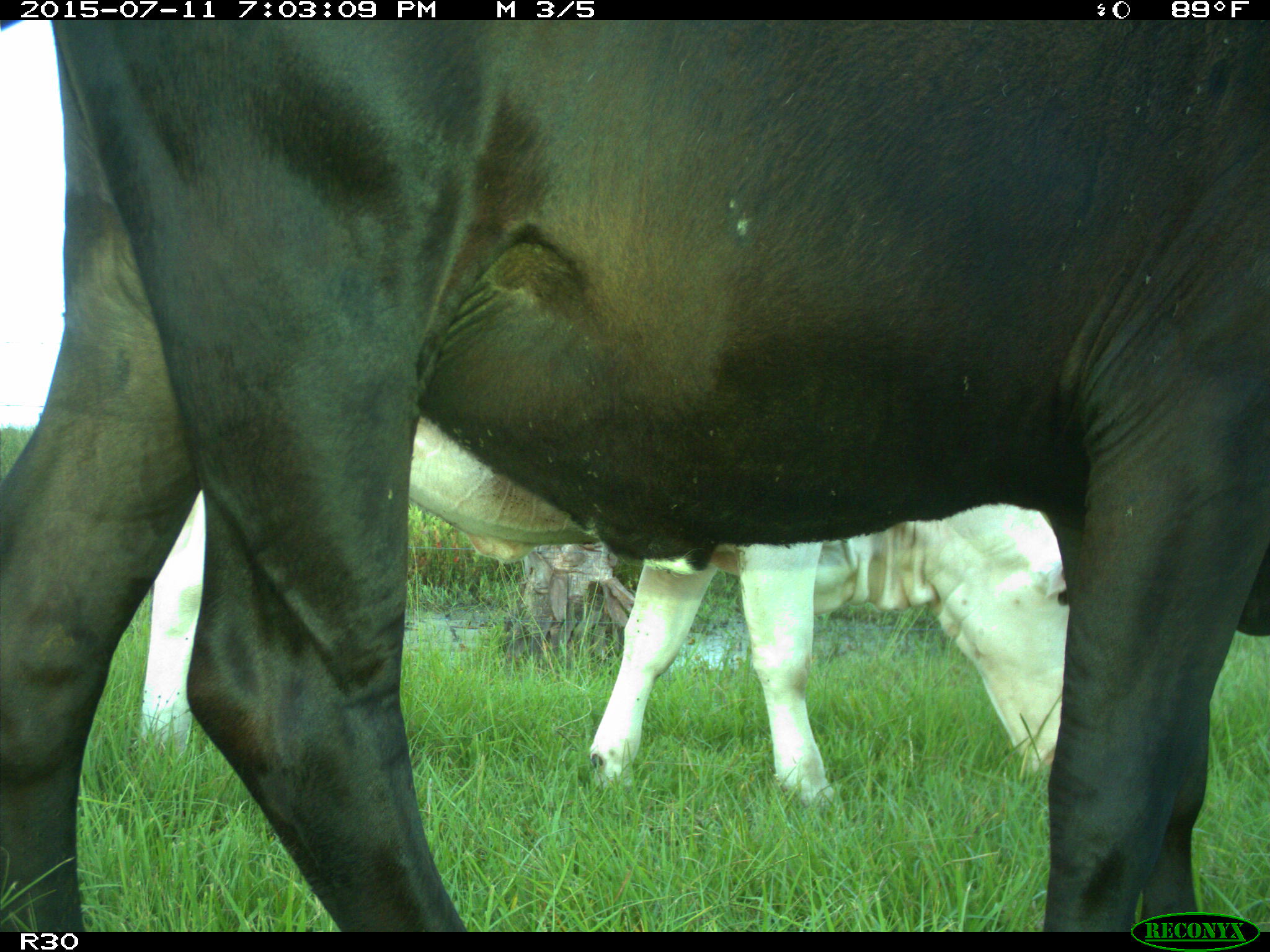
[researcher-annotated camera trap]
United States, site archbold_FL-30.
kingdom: Animalia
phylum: Chordata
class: Mammalia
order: Artiodactyla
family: Bovidae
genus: Bos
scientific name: Bos taurus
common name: domestic cow